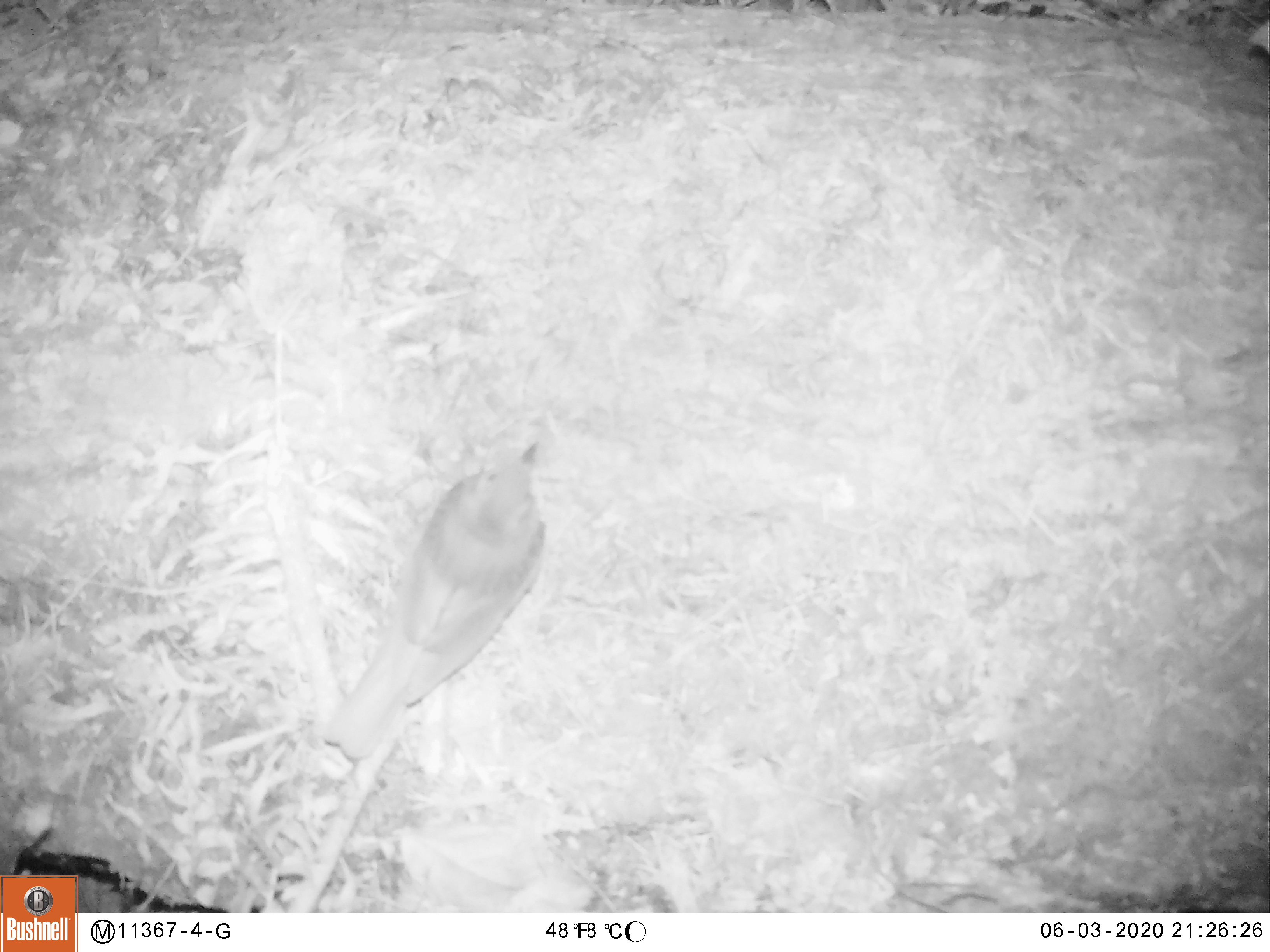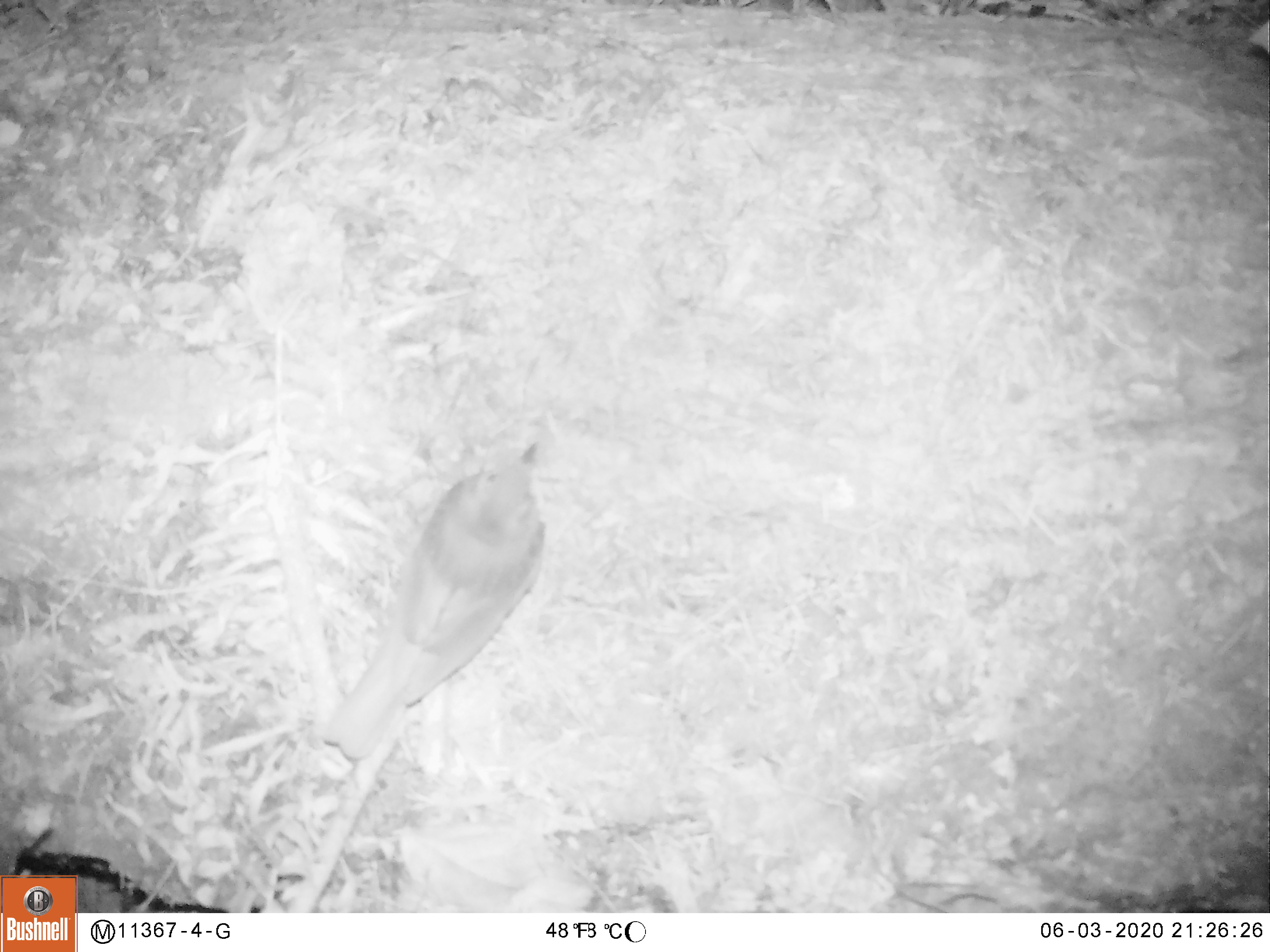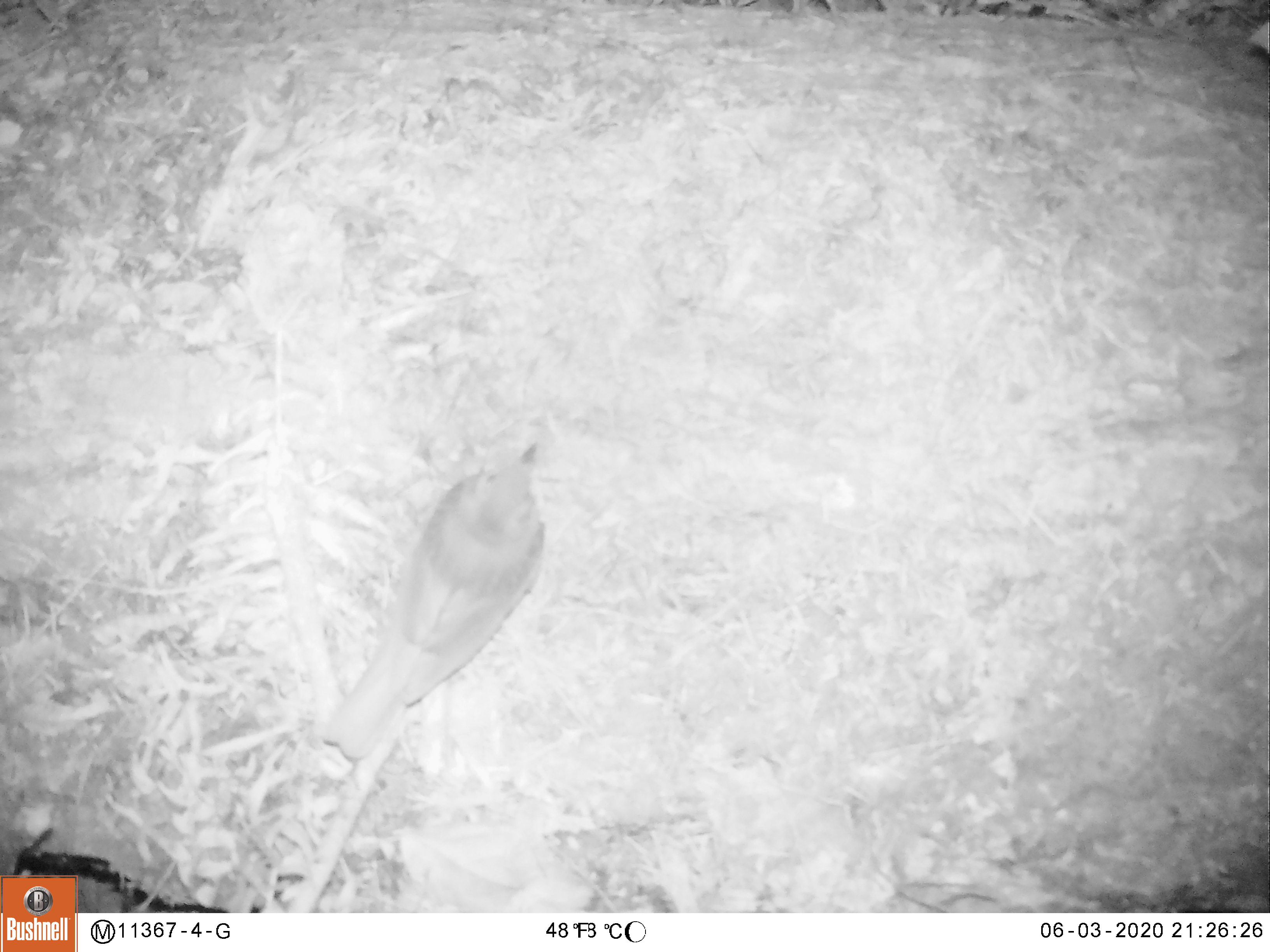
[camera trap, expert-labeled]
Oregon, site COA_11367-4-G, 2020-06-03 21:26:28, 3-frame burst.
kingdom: Animalia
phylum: Chordata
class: Aves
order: Passeriformes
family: Turdidae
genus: Catharus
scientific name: Catharus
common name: brown thrushes and nightingale-thrushes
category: catharus species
Catharus species (brown thrushes and nightingale-thrushes) (Catharus).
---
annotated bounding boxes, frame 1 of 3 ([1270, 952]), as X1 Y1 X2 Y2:
catharus species: 313 431 557 776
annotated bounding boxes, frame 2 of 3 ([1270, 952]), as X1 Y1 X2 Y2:
catharus species: 316 431 556 787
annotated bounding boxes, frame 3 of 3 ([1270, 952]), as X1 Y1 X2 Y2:
catharus species: 313 432 556 776